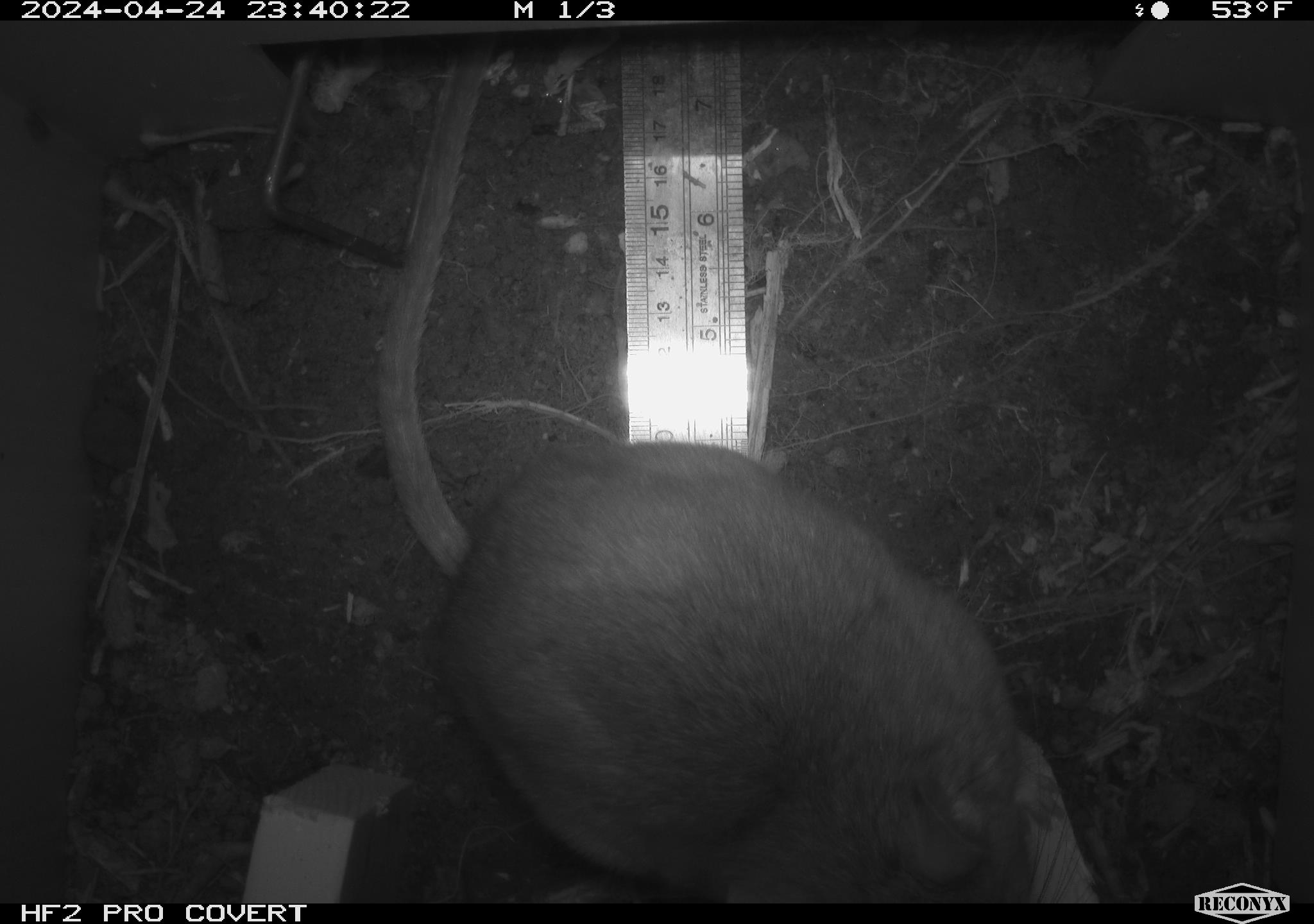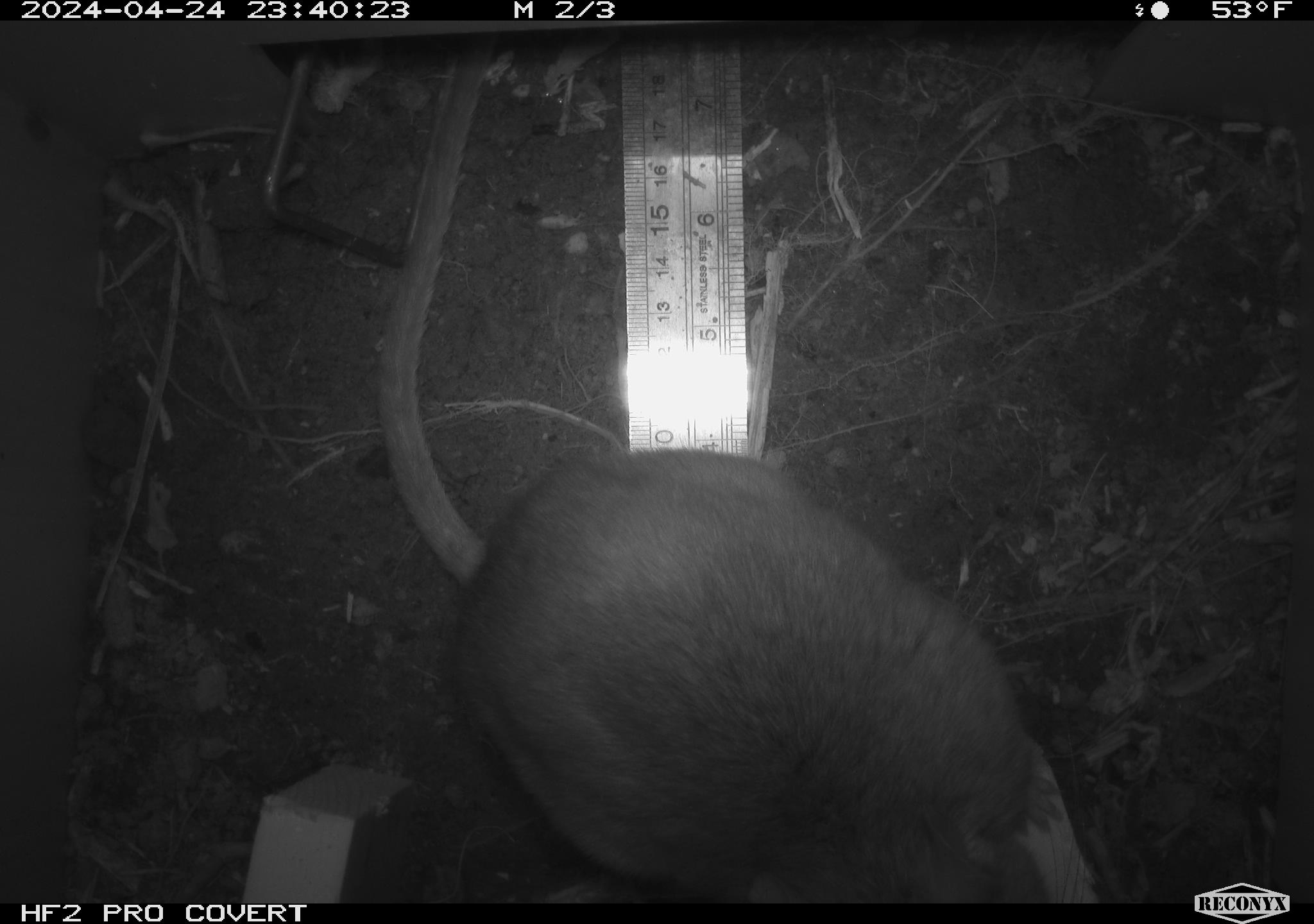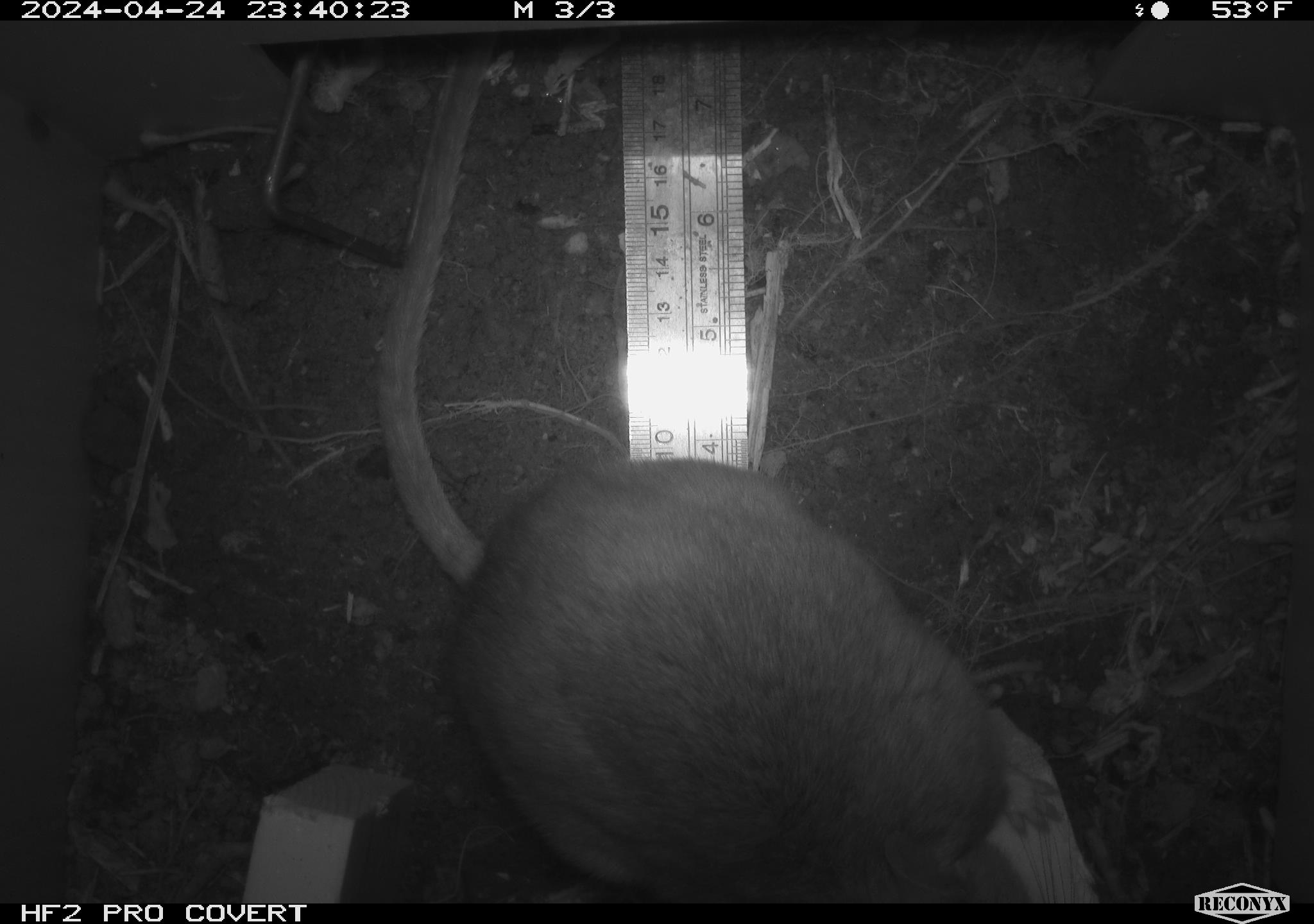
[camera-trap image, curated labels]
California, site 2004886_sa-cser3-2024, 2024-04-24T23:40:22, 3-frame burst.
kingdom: Animalia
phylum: Chordata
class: Mammalia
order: Rodentia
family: Muridae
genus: Rattus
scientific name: Rattus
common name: rat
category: rattus species